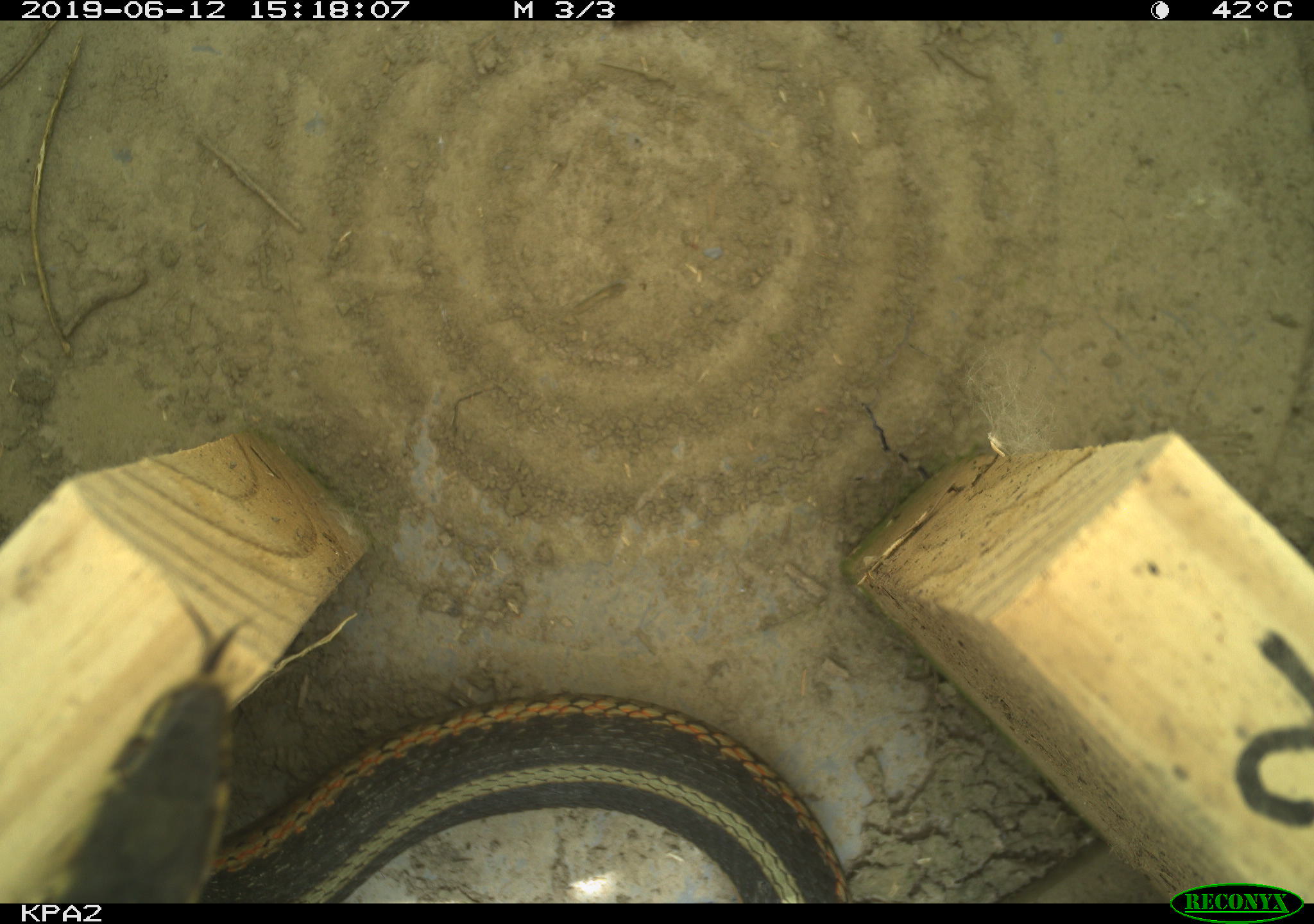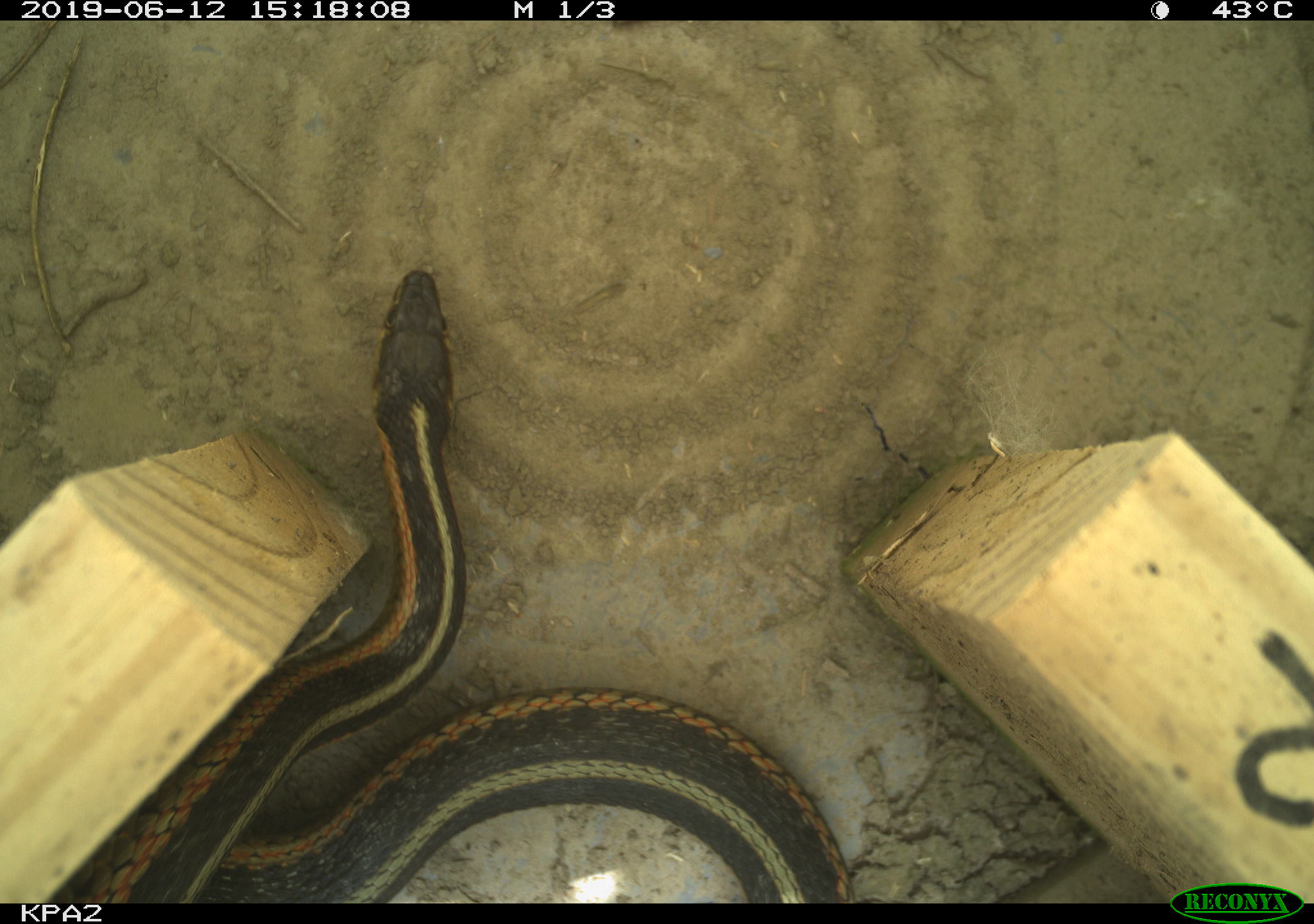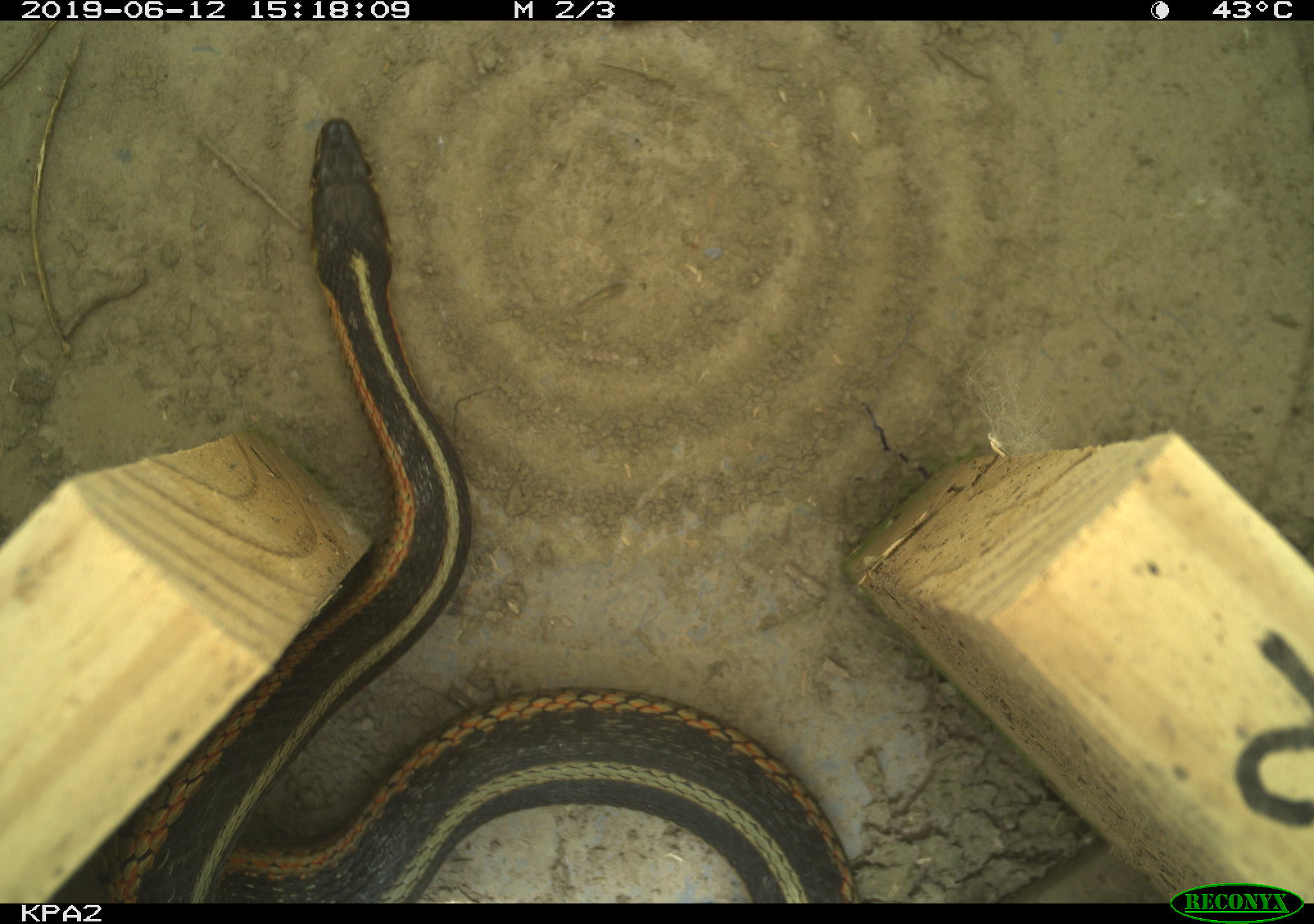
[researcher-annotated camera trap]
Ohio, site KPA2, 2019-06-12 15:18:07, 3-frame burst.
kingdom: Animalia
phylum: Chordata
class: Reptilia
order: Squamata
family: Colubridae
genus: Thamnophis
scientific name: Thamnophis sirtalis sirtalis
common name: eastern gartersnake